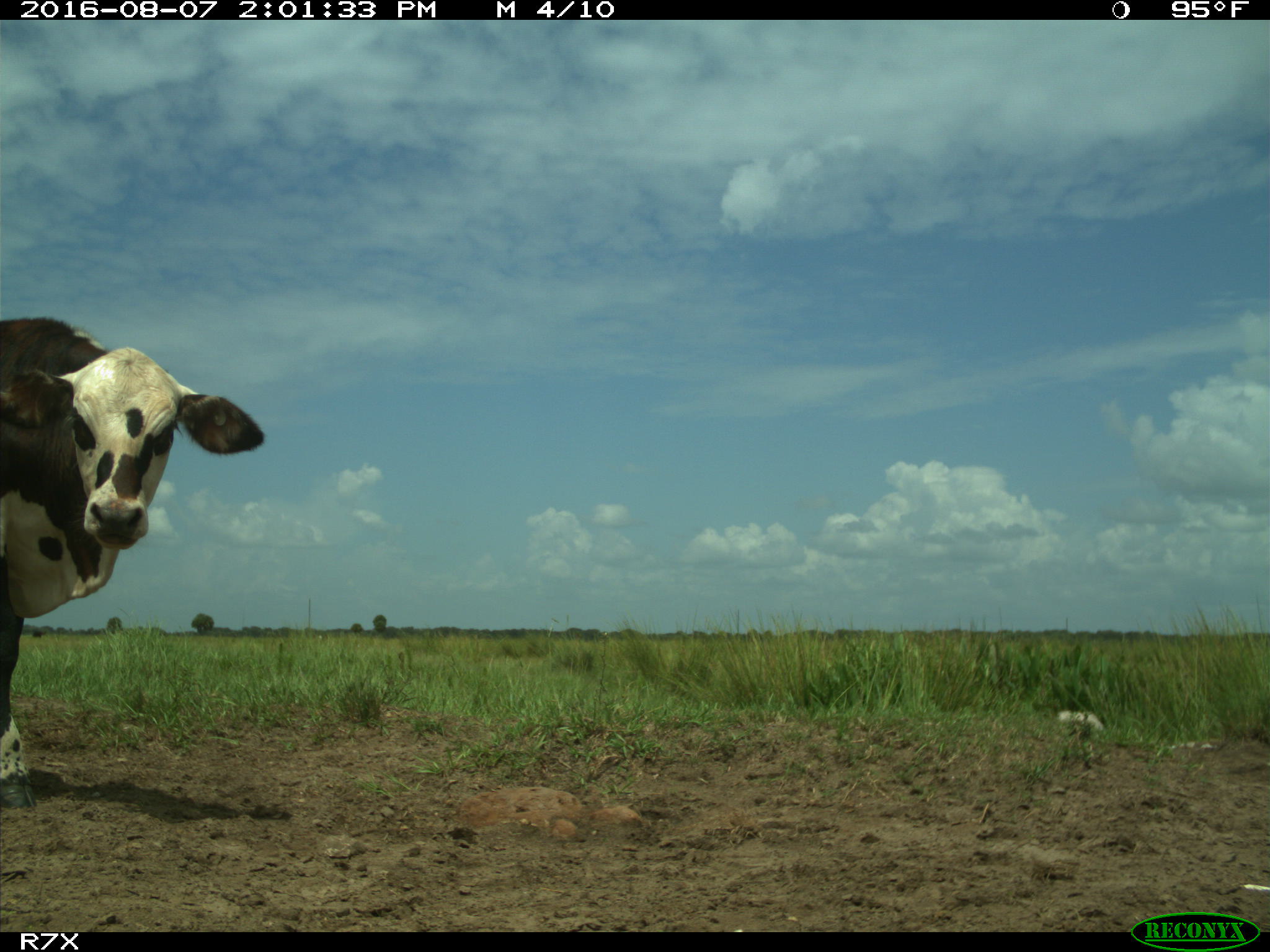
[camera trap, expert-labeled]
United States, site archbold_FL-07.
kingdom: Animalia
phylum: Chordata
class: Mammalia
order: Artiodactyla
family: Bovidae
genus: Bos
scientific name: Bos taurus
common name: domestic cow